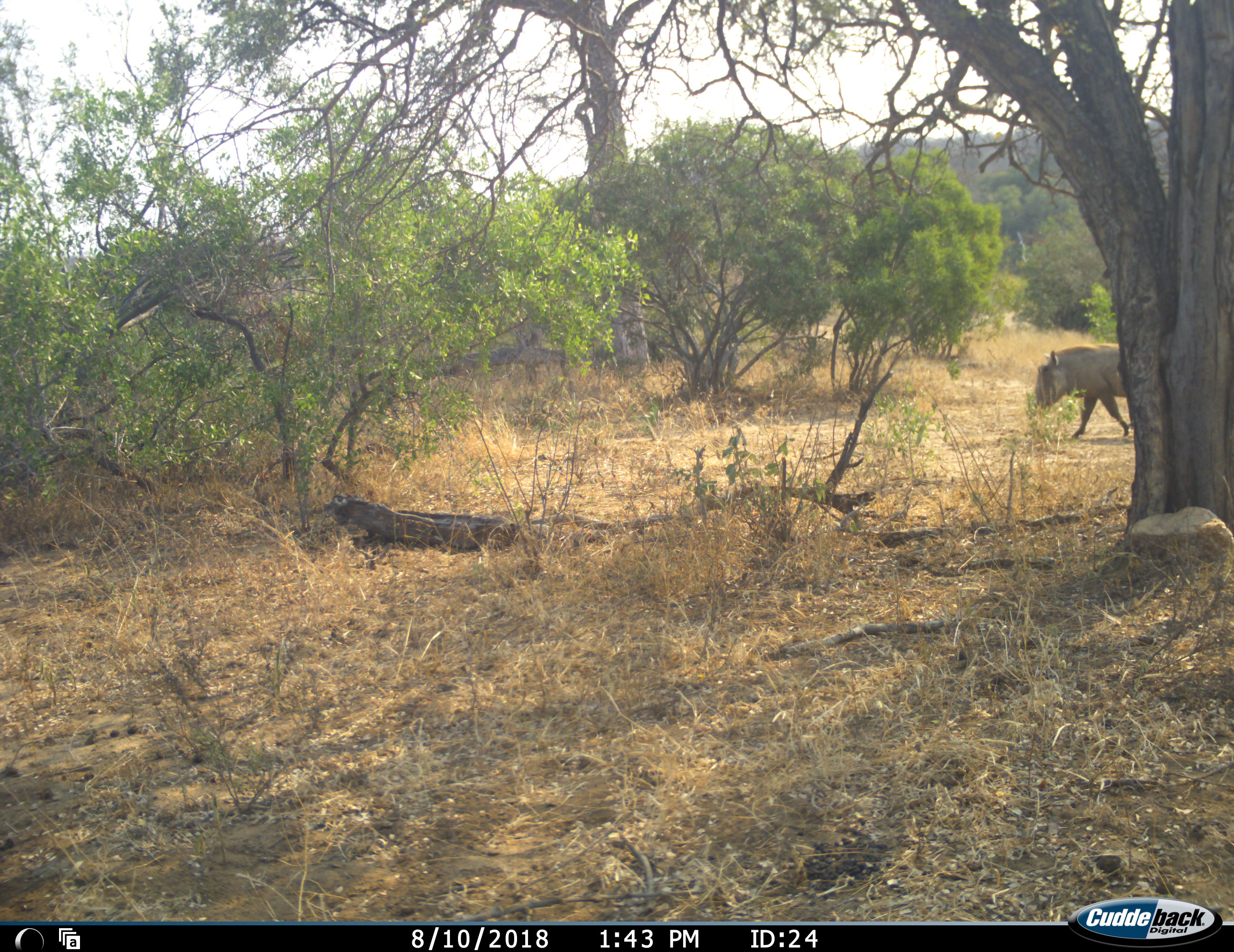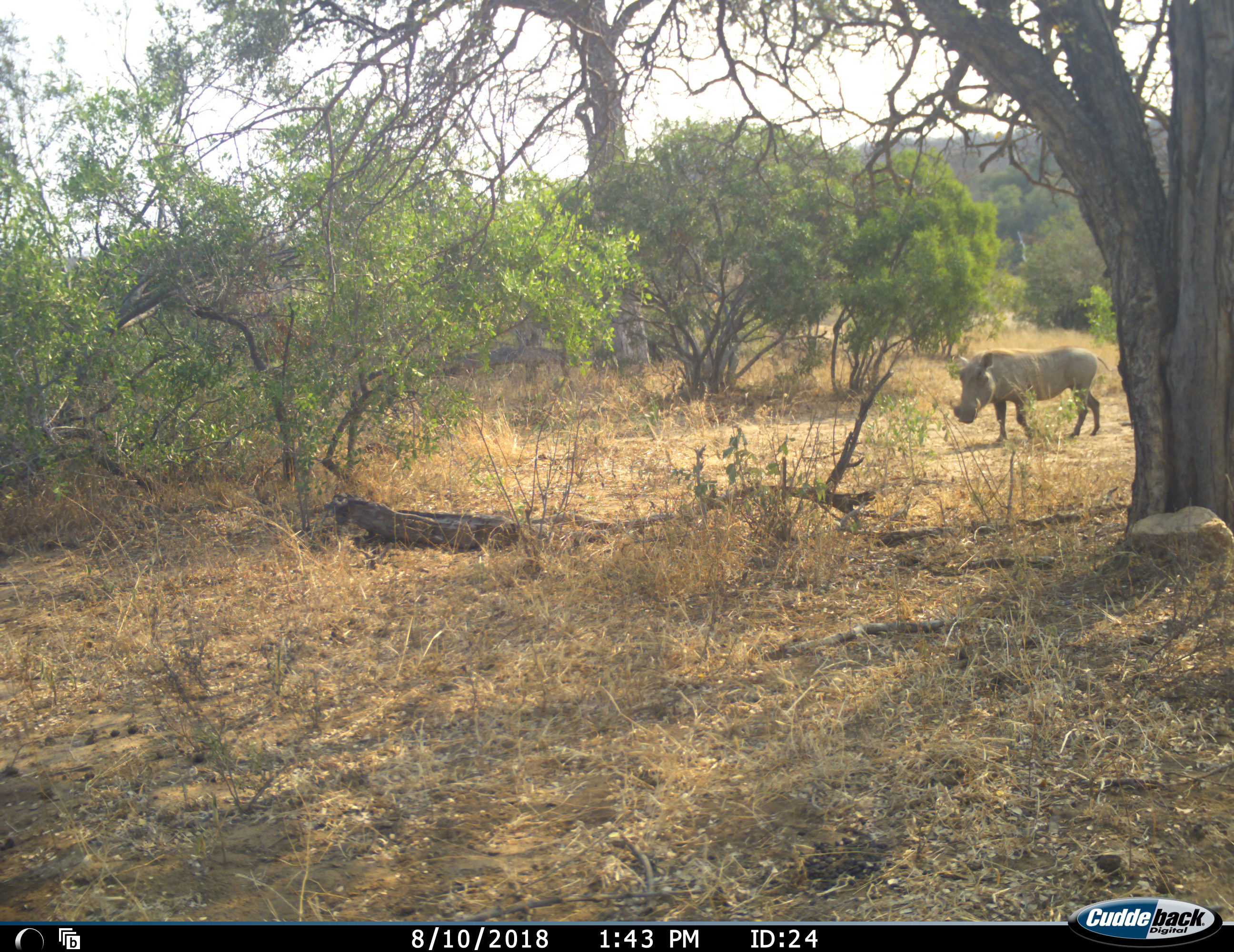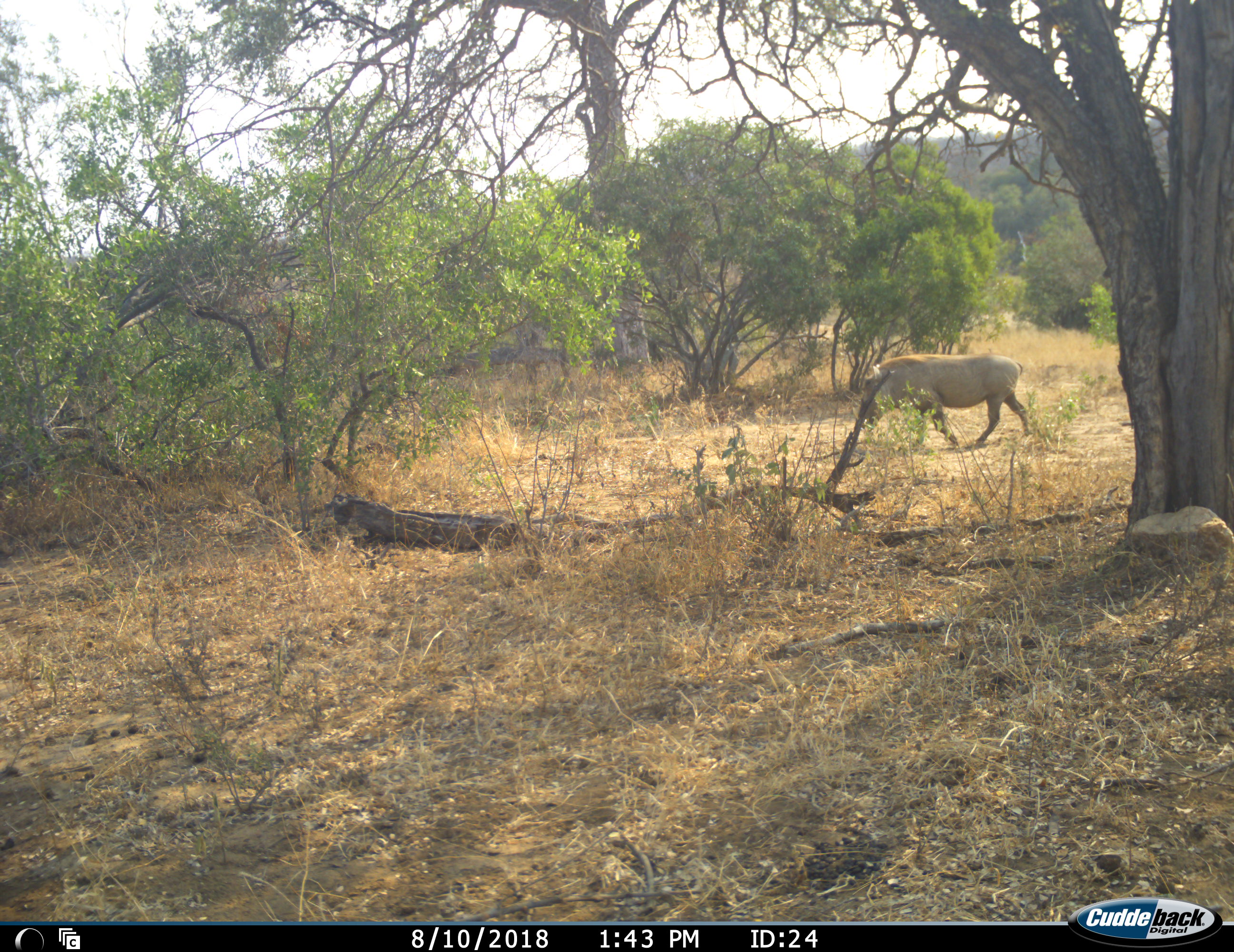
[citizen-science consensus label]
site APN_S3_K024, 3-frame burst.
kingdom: Animalia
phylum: Chordata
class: Mammalia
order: Artiodactyla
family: Suidae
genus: Phacochoerus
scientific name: Phacochoerus africanus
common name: warthog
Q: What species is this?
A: Warthog (Phacochoerus africanus).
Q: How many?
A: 1.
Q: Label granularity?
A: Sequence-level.